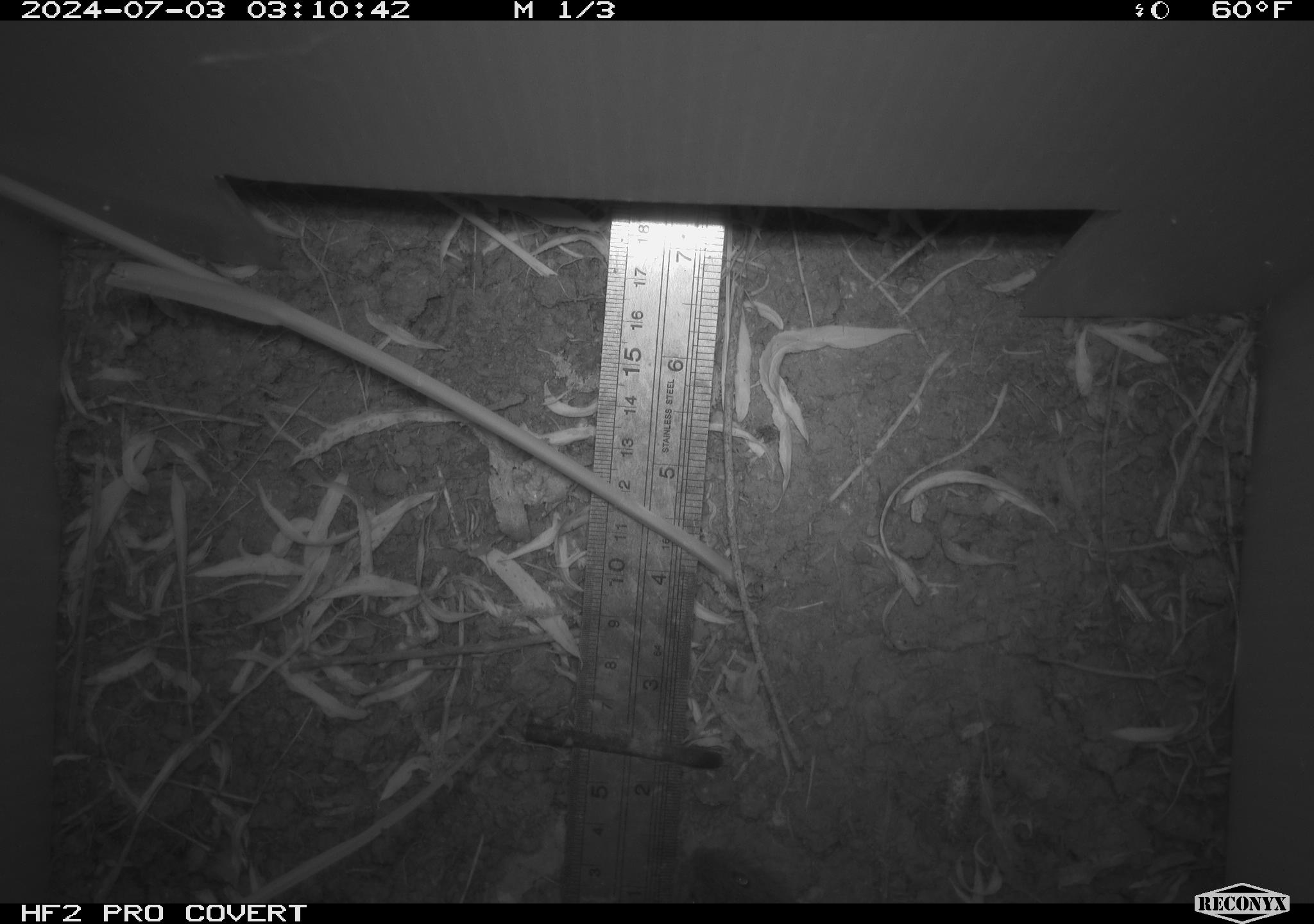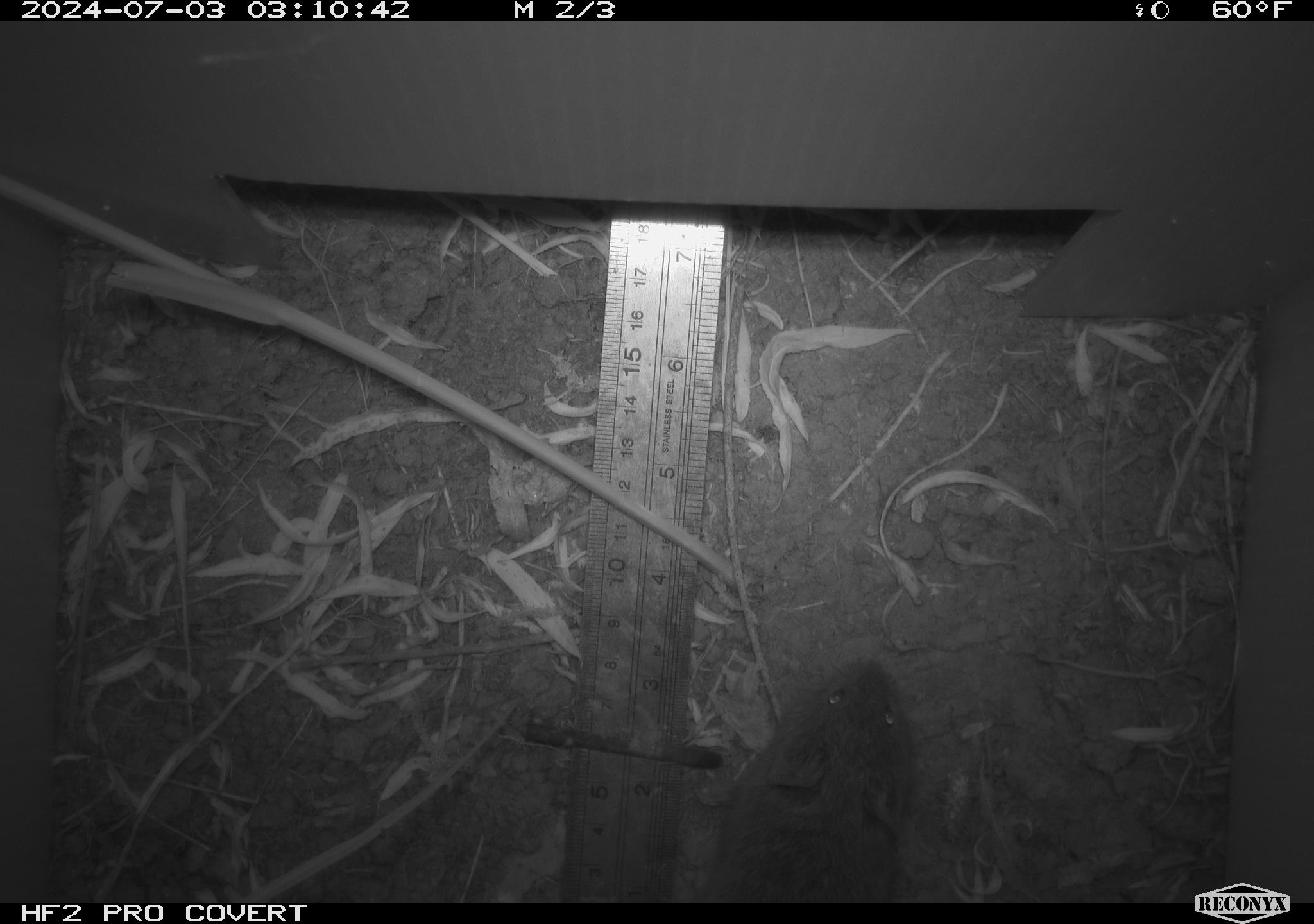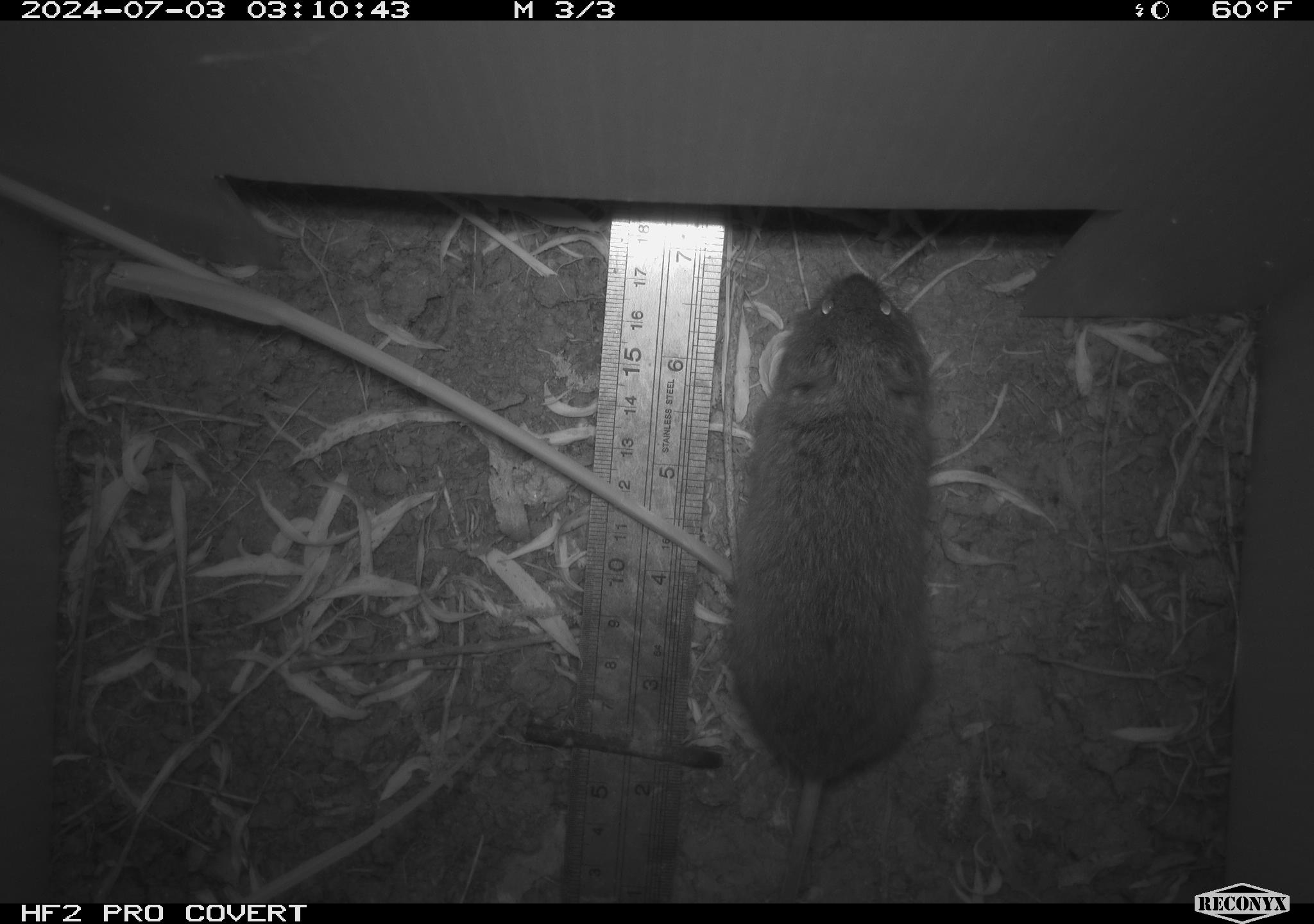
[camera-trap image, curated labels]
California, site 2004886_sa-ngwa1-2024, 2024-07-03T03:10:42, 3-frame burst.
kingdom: Animalia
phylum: Chordata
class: Mammalia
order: Rodentia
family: Cricetidae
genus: Microtus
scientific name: Microtus californicus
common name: california vole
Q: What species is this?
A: California vole (Microtus californicus).